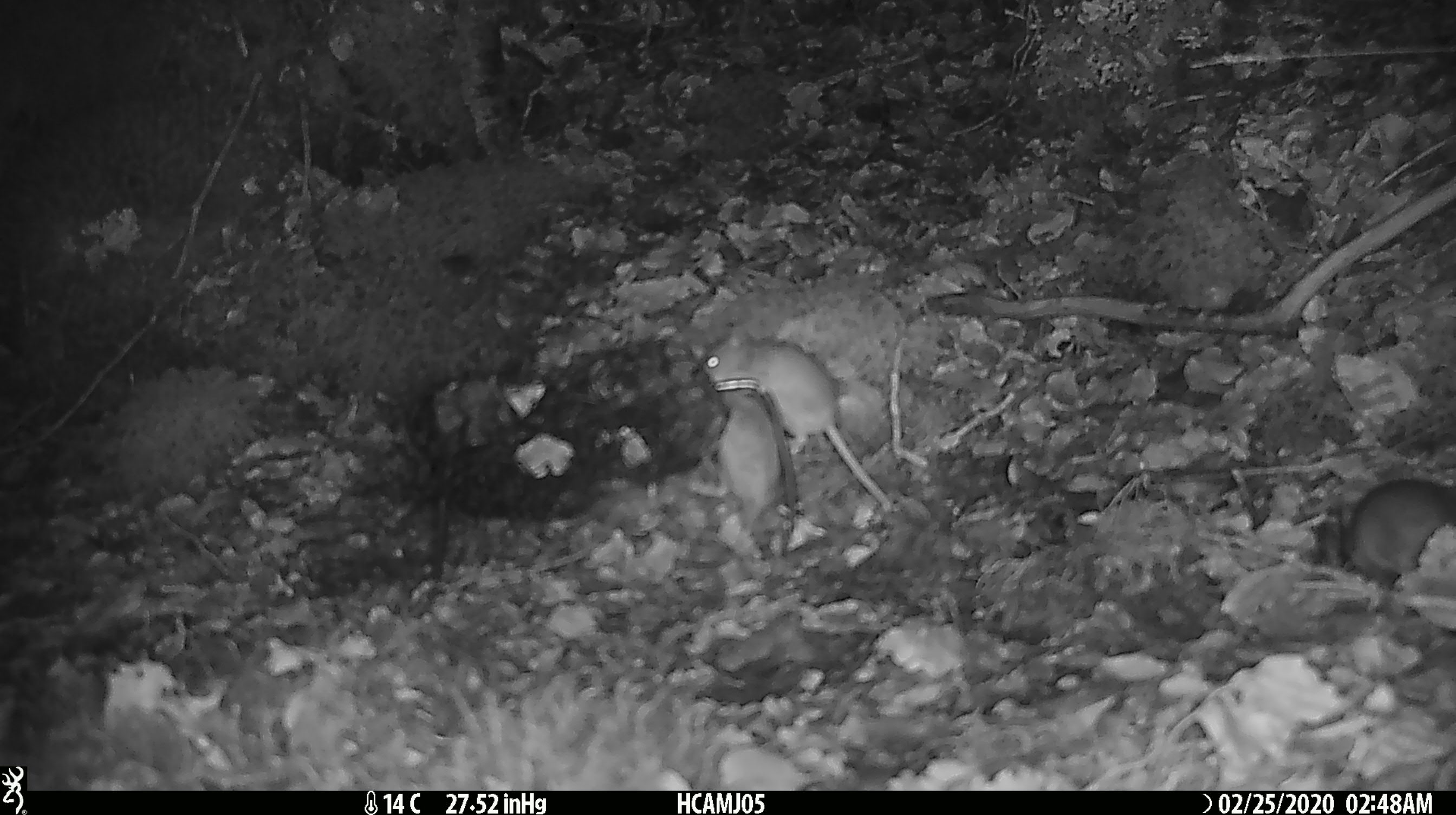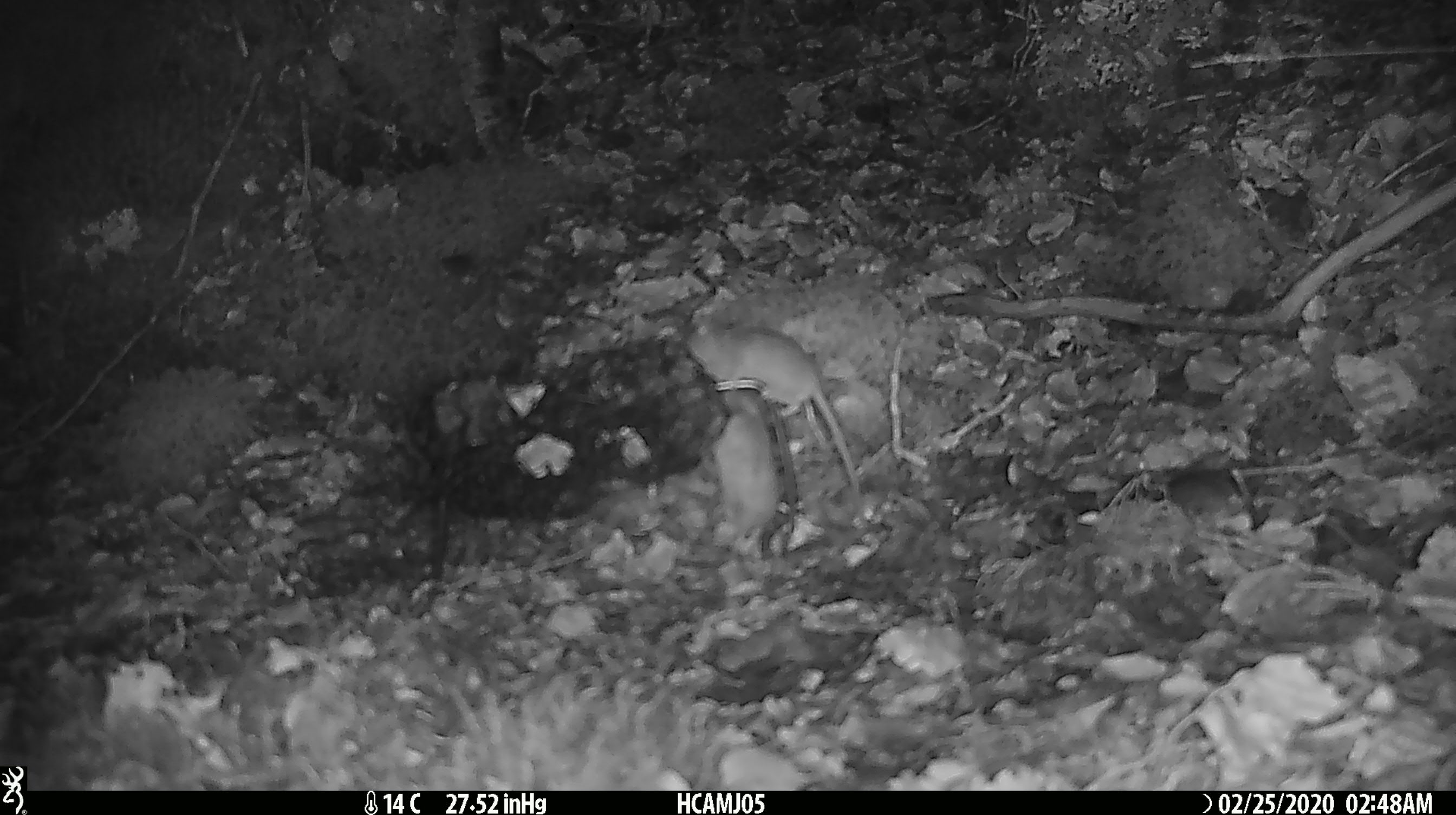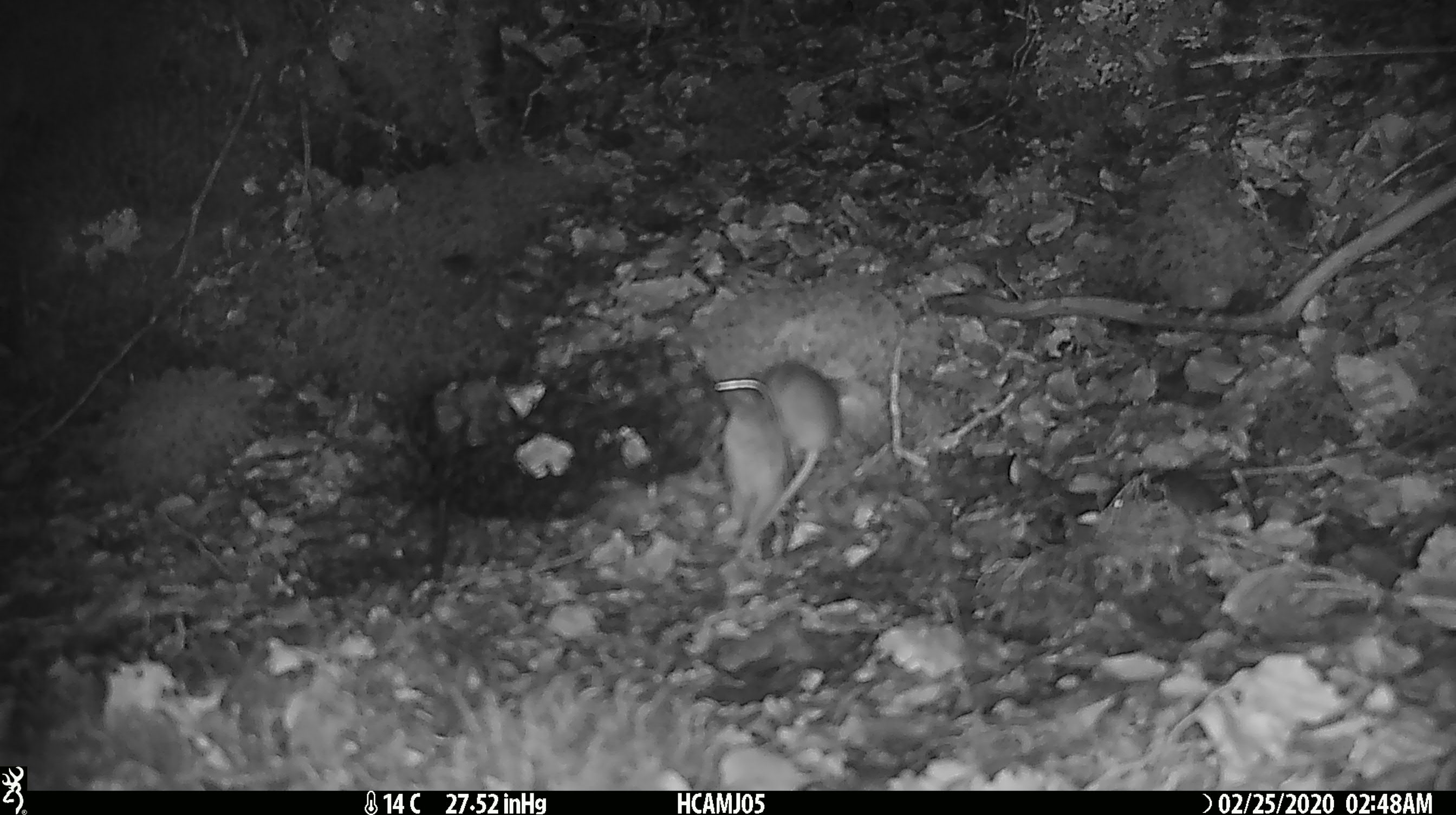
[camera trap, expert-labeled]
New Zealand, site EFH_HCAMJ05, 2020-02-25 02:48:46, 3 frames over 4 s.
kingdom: Animalia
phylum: Chordata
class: Mammalia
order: Rodentia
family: Muridae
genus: Mus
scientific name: Mus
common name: mouse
Mouse (Mus).